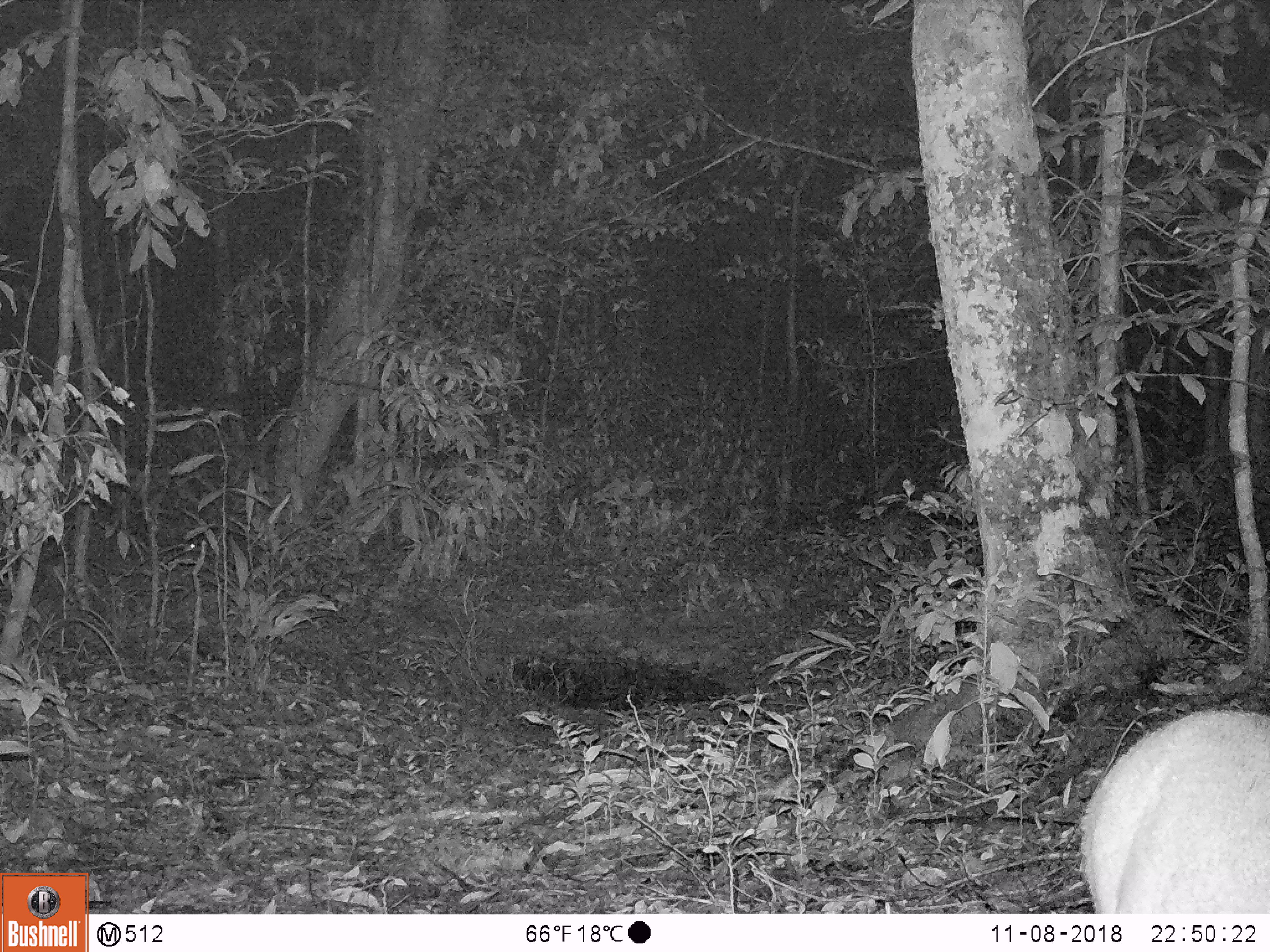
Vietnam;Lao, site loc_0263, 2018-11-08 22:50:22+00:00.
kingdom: Animalia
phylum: Chordata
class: Mammalia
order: Artiodactyla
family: Cervidae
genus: Muntiacus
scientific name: Muntiacus vuquangensis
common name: large-antlered muntjac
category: large antlered muntjac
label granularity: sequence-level